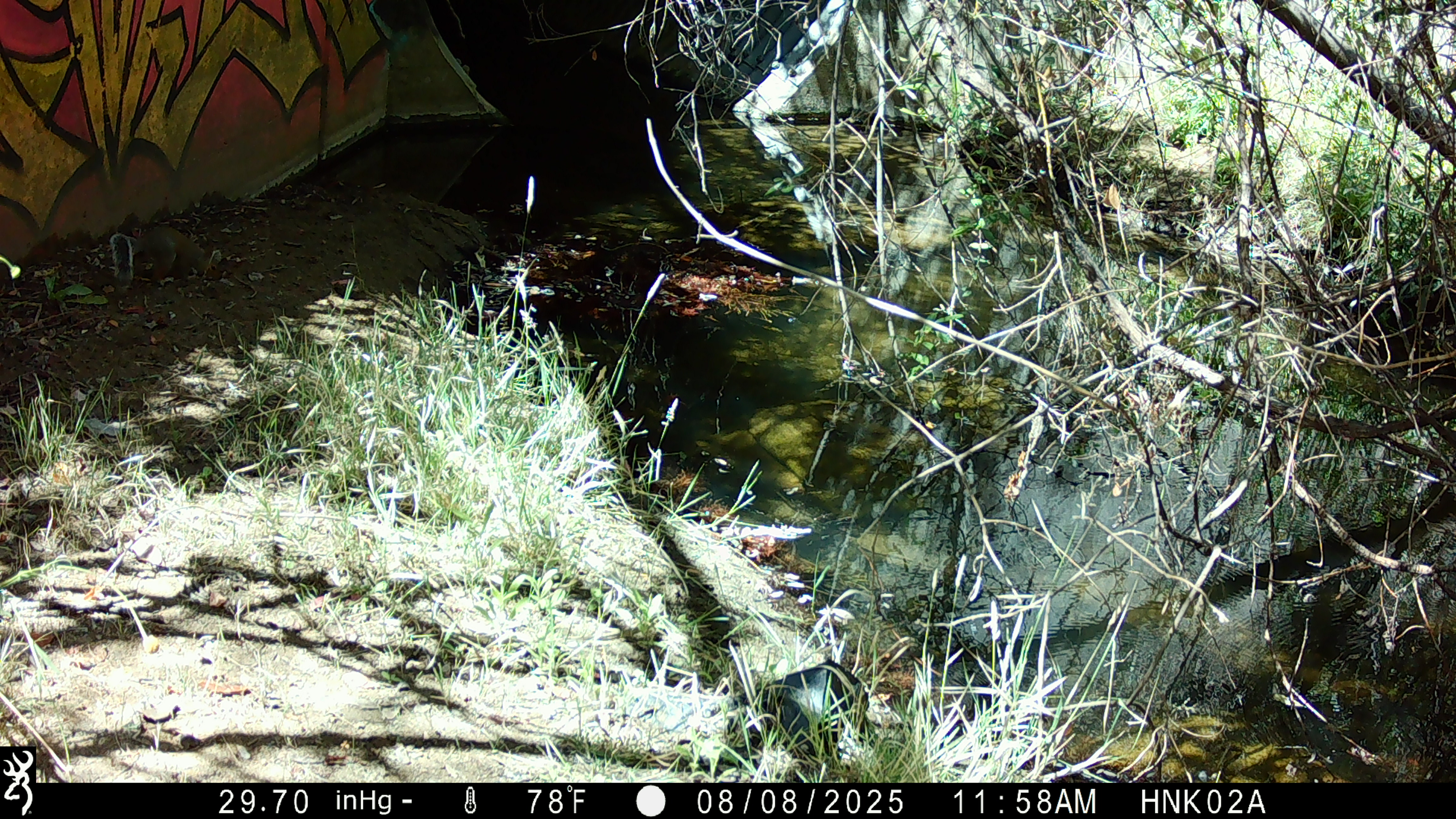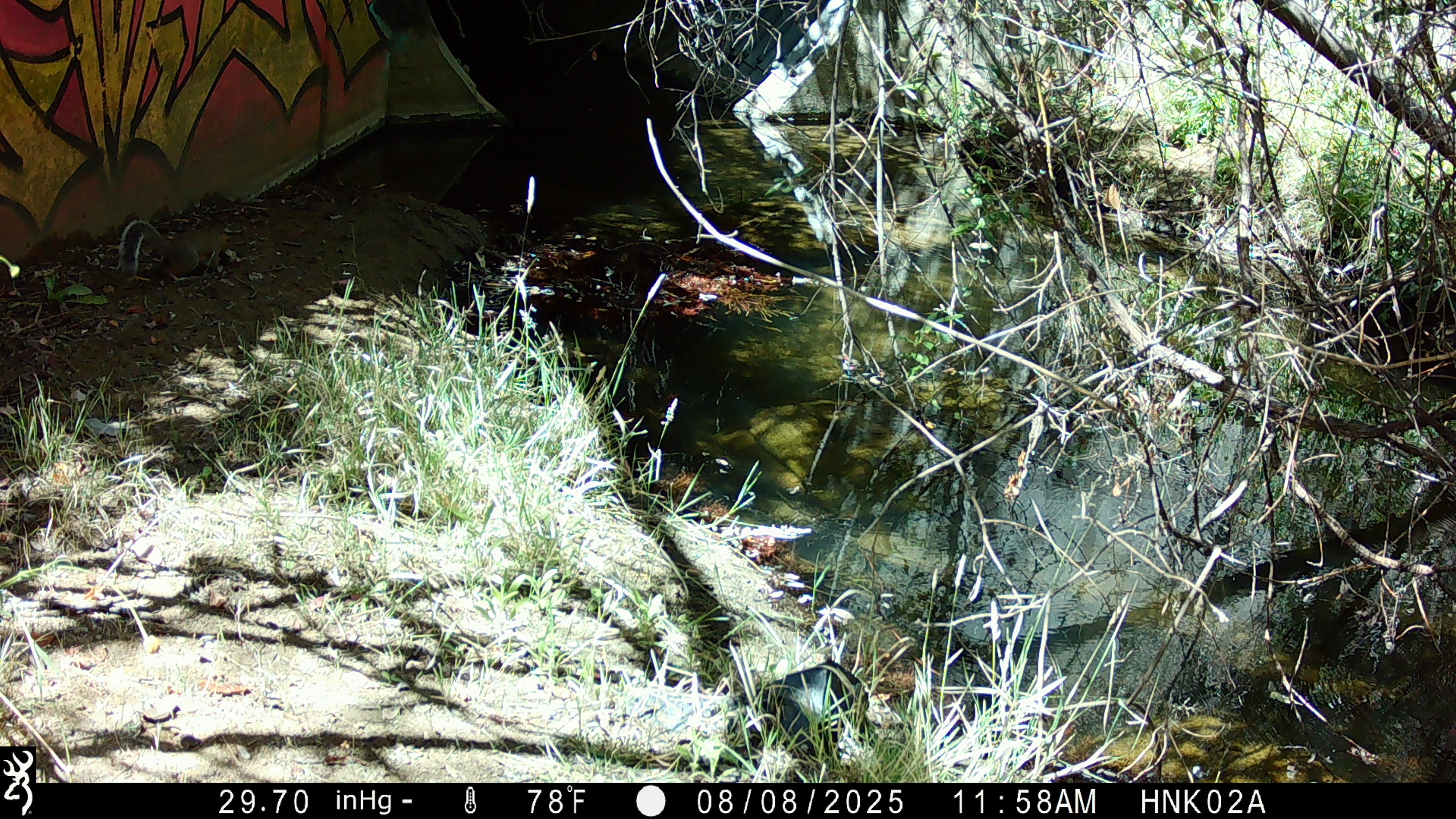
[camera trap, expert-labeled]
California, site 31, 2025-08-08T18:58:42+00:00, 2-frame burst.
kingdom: Animalia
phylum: Chordata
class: Mammalia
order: Rodentia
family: Sciuridae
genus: Sciurus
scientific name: Sciurus carolinensis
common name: eastern gray squirrel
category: eastern grey squirrel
Eastern grey squirrel (eastern gray squirrel) (Sciurus carolinensis).